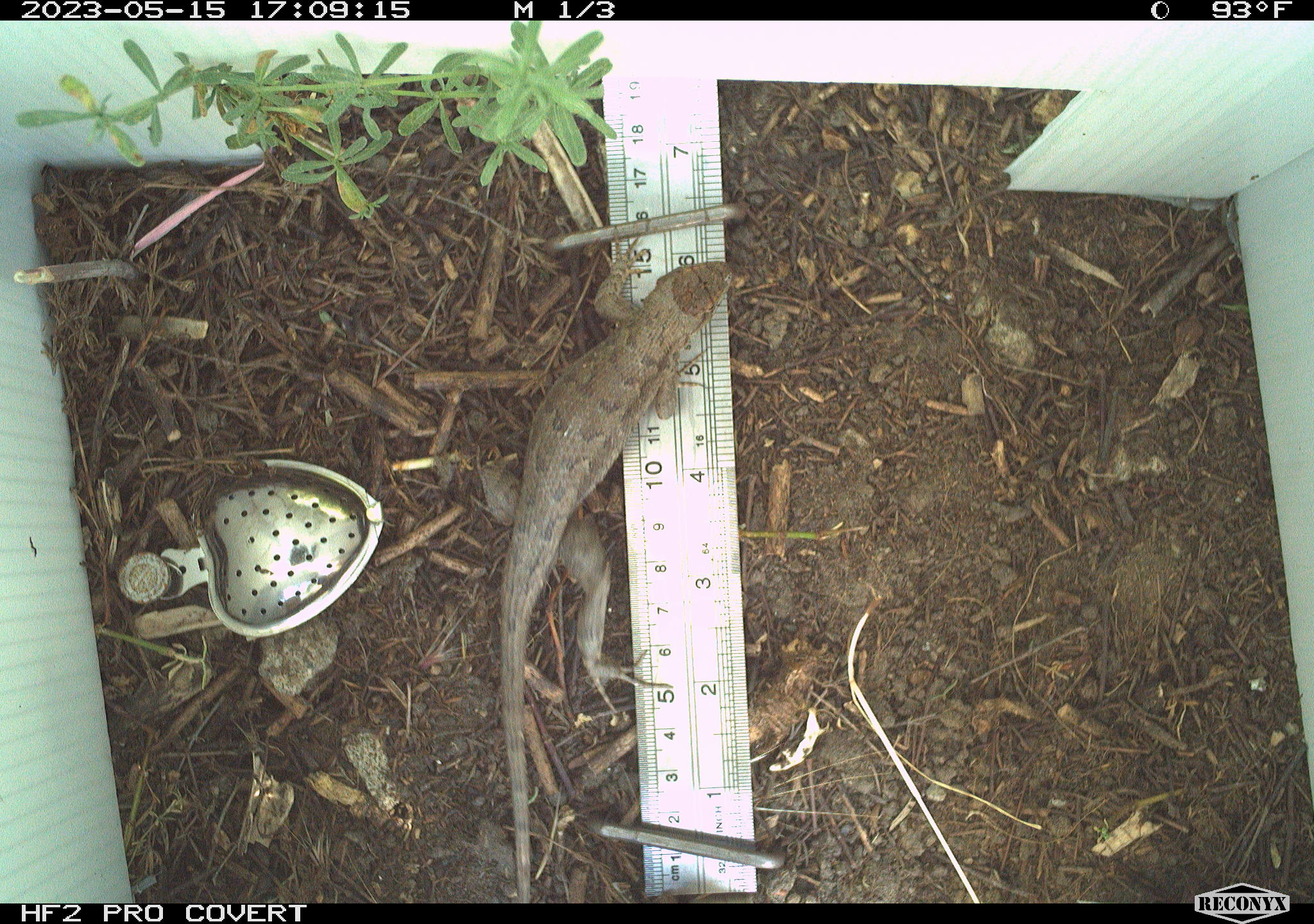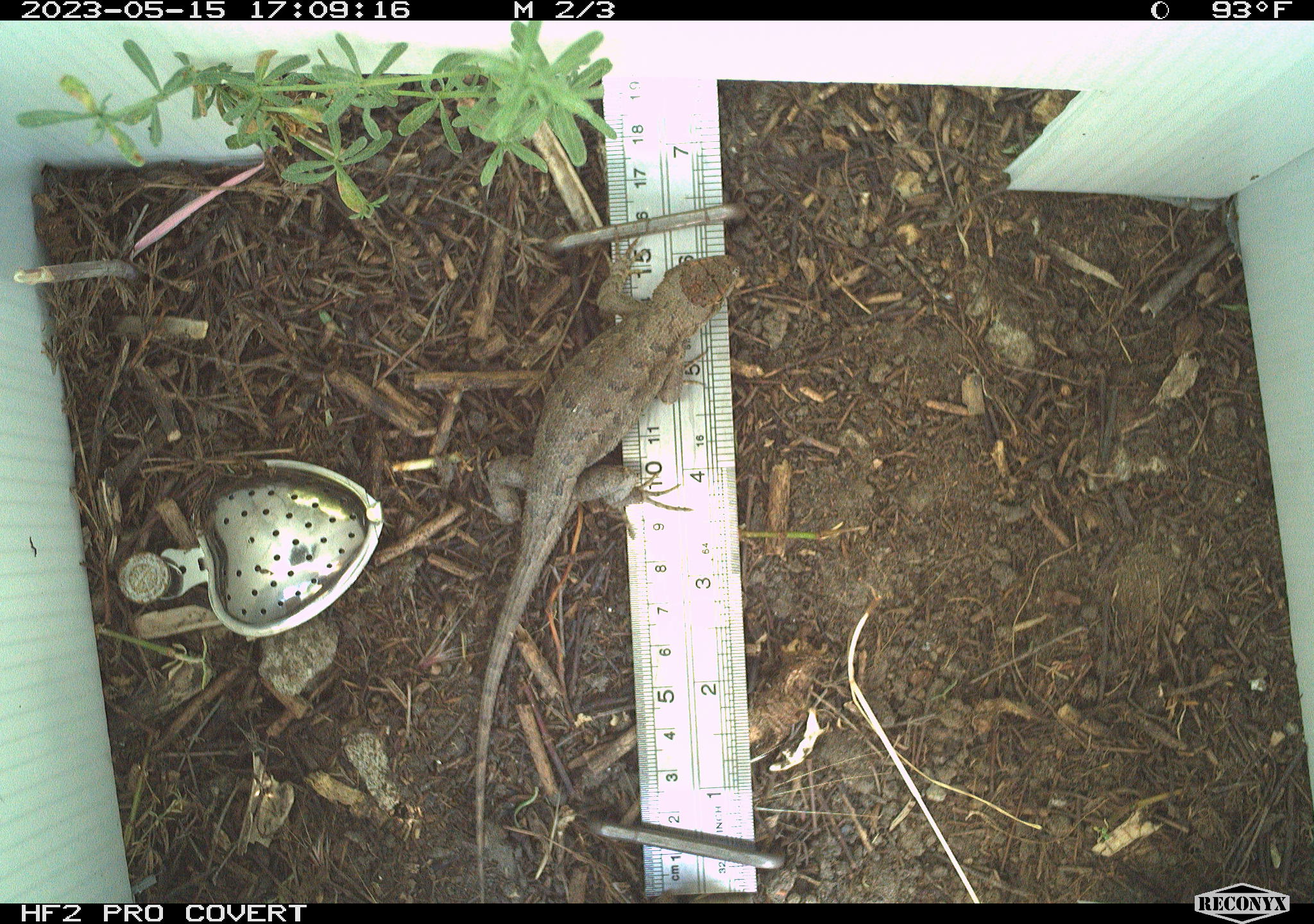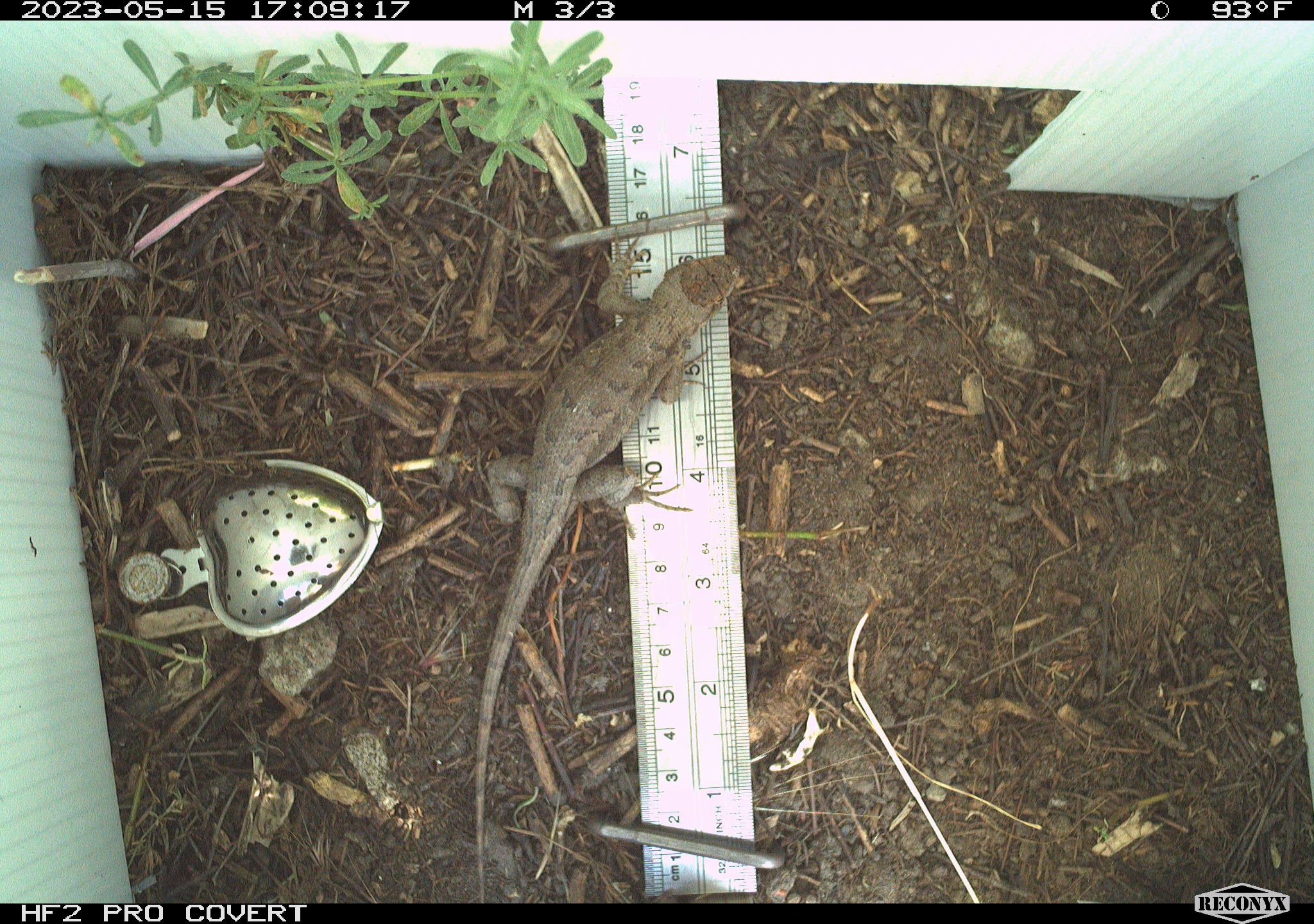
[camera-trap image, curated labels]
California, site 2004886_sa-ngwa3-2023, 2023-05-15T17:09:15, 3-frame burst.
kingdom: Animalia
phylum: Chordata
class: Reptilia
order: Squamata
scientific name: Squamata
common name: lizards and snakes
Lizards and snakes (Squamata).